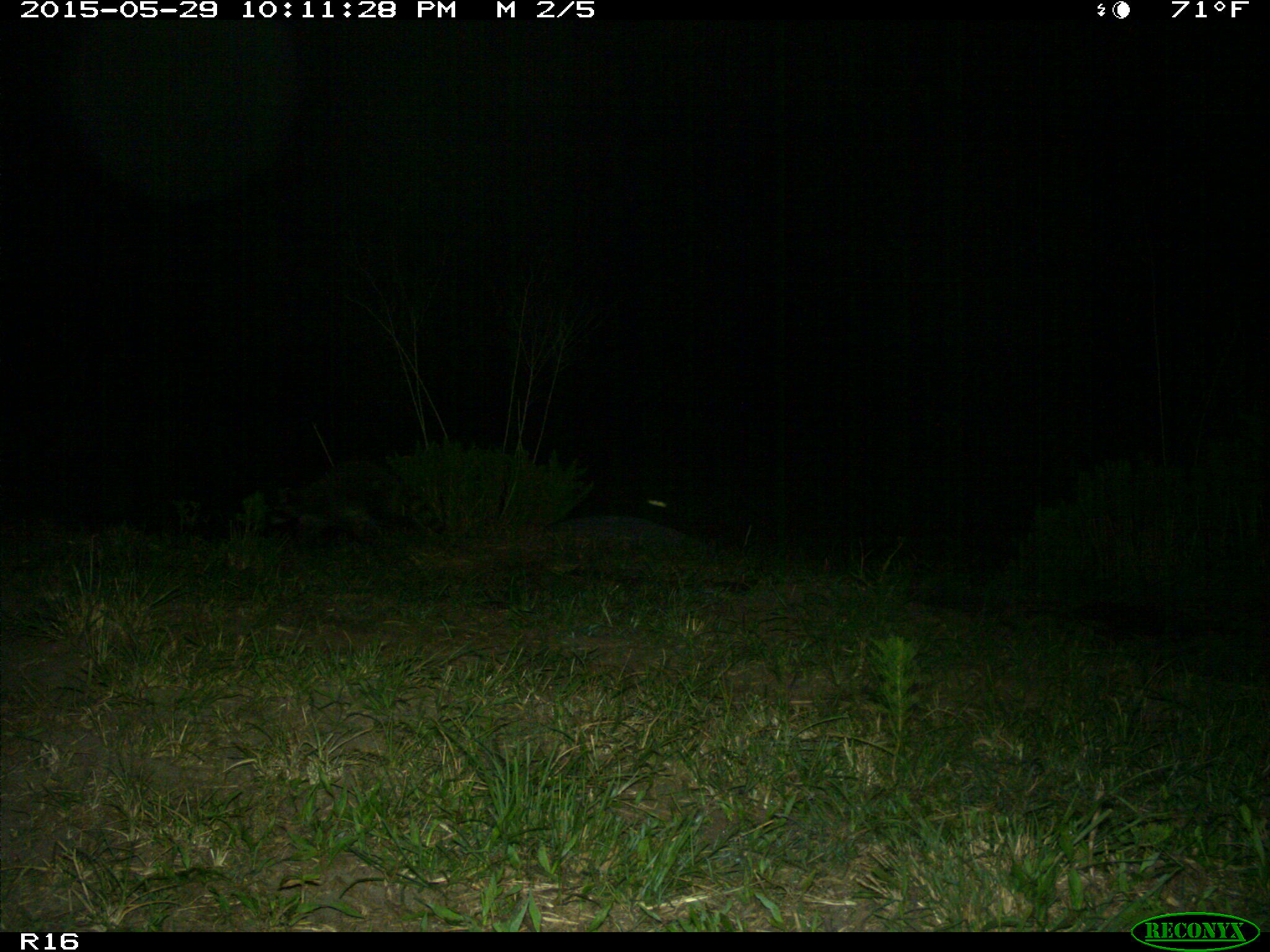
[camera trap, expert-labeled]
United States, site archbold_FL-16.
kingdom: Animalia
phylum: Chordata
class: Mammalia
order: Carnivora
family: Procyonidae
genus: Procyon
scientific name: Procyon lotor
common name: common raccoon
Procyon lotor (common raccoon).